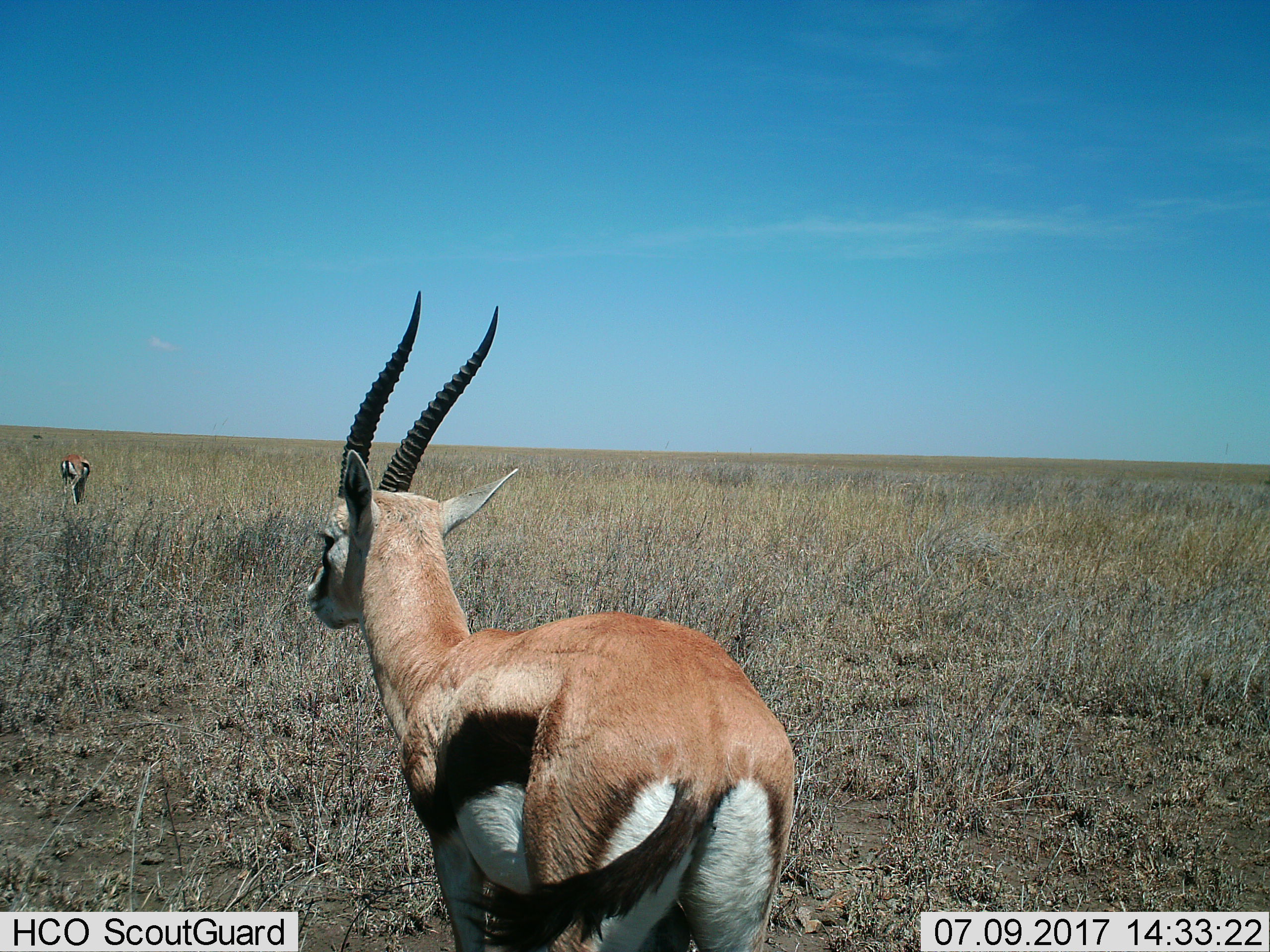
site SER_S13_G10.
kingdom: Animalia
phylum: Chordata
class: Mammalia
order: Artiodactyla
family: Bovidae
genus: Eudorcas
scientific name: Eudorcas thomsonii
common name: thomson's gazelle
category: gazellethomsons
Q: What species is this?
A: Gazellethomsons (thomson's gazelle) (Eudorcas thomsonii).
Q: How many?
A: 2.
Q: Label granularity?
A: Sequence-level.